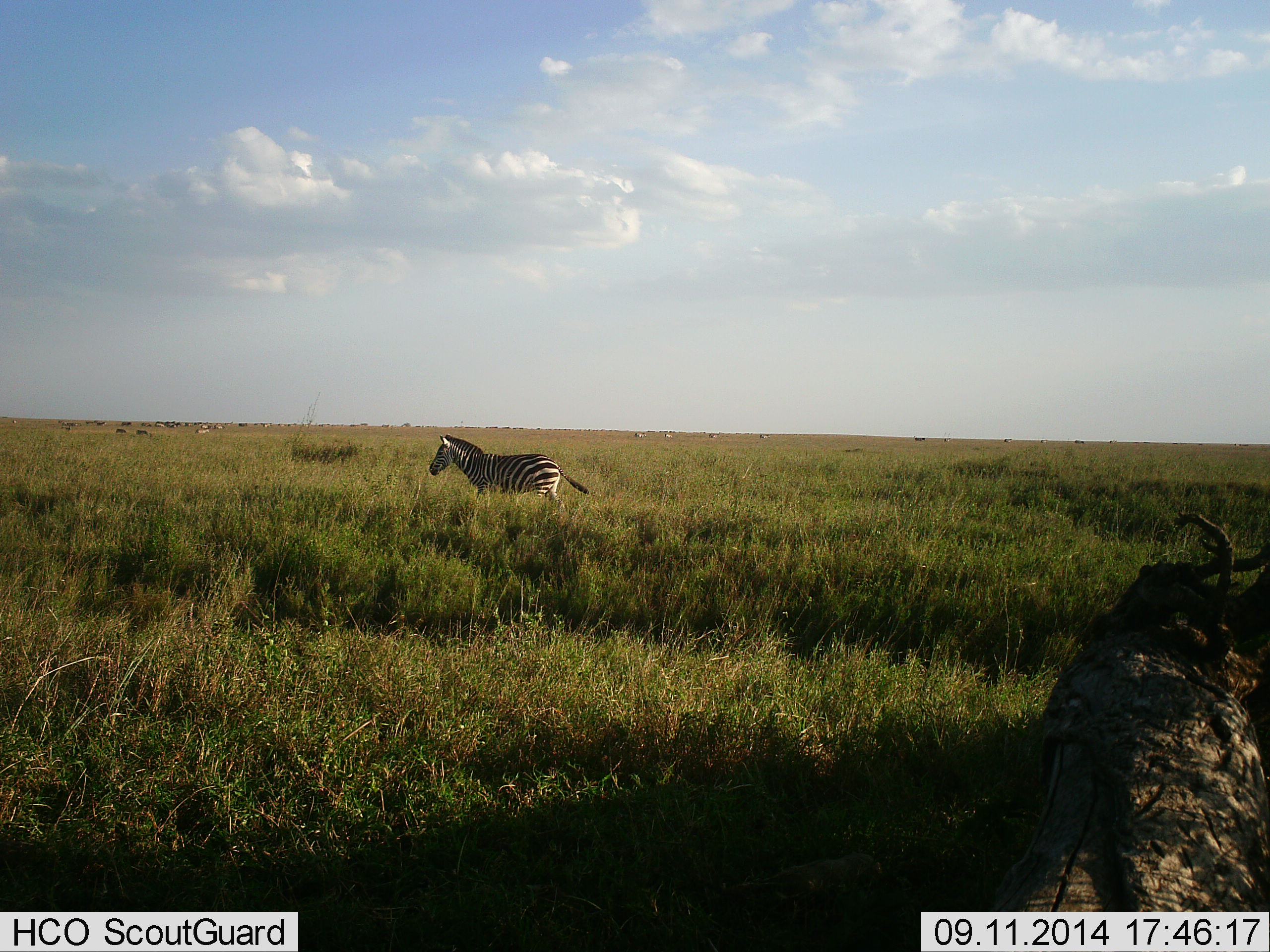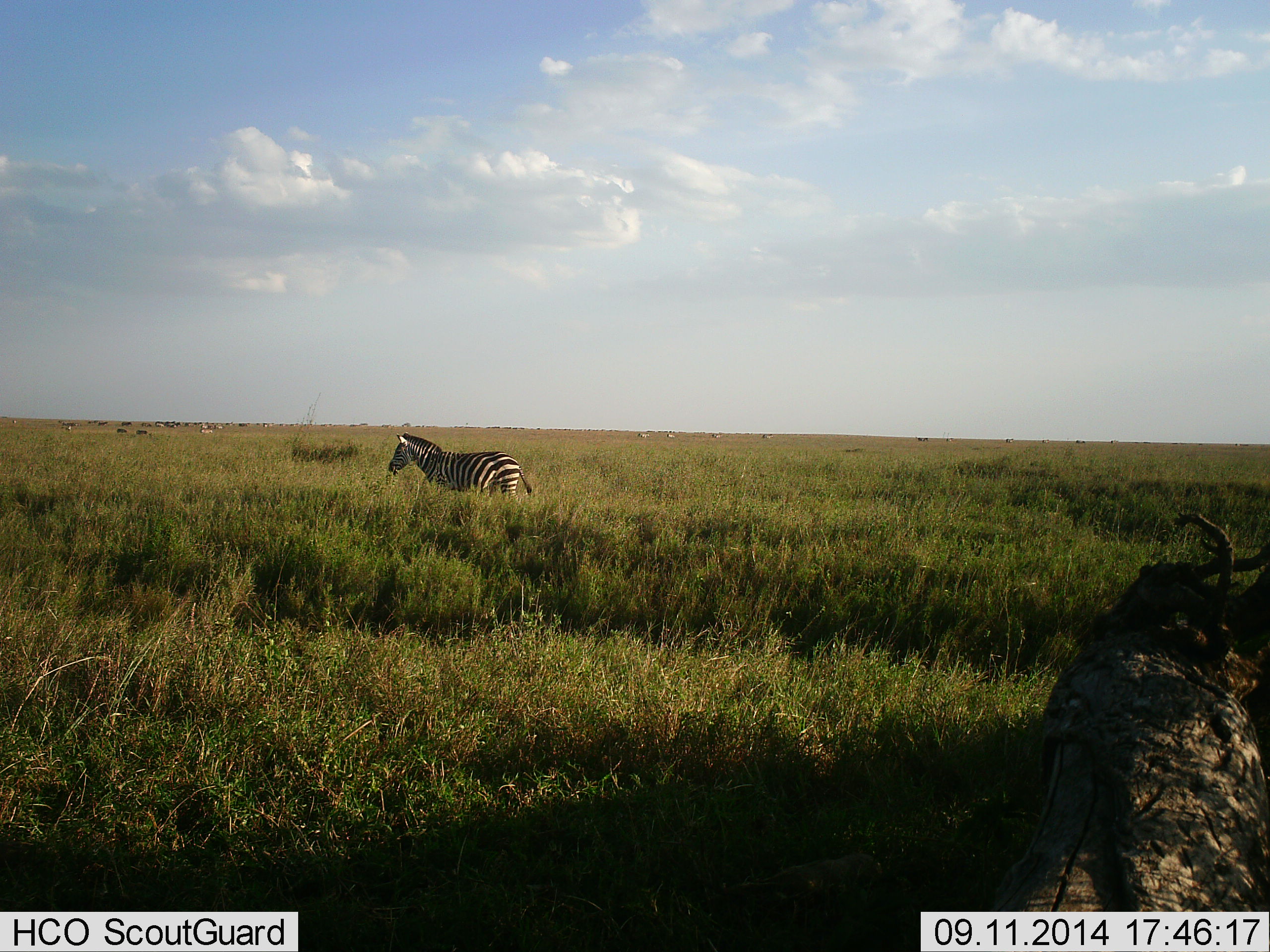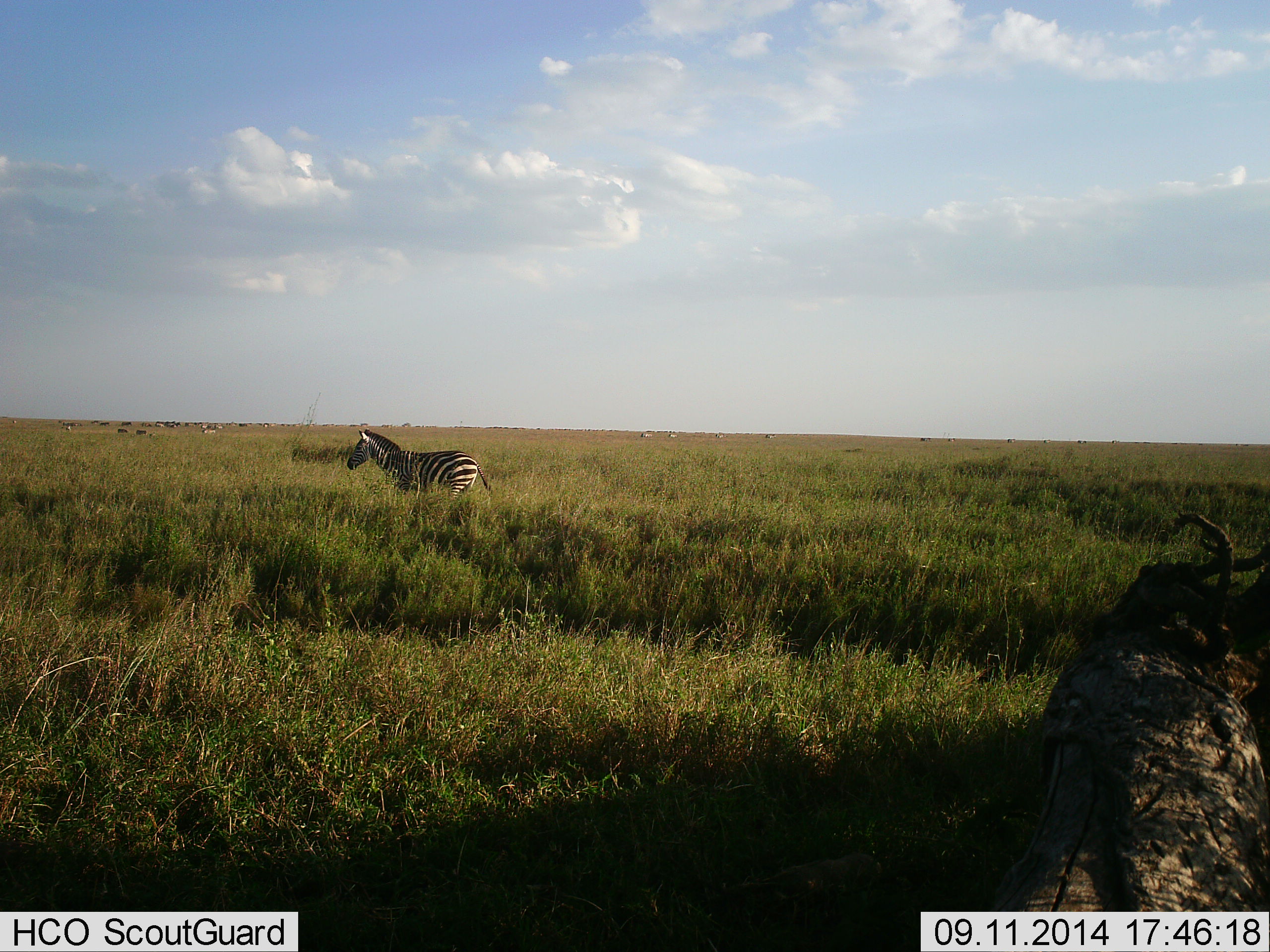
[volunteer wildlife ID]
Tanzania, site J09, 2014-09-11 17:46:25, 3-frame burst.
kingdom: Animalia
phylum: Chordata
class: Mammalia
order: Perissodactyla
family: Equidae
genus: Equus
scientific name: Equus quagga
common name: plains zebra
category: zebra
Zebra (plains zebra) (Equus quagga), count 1. Behavior (volunteer vote fractions): standing 17%, resting 0%, moving 83%, interacting 0%. Young present (vote fraction): 0%. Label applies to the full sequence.